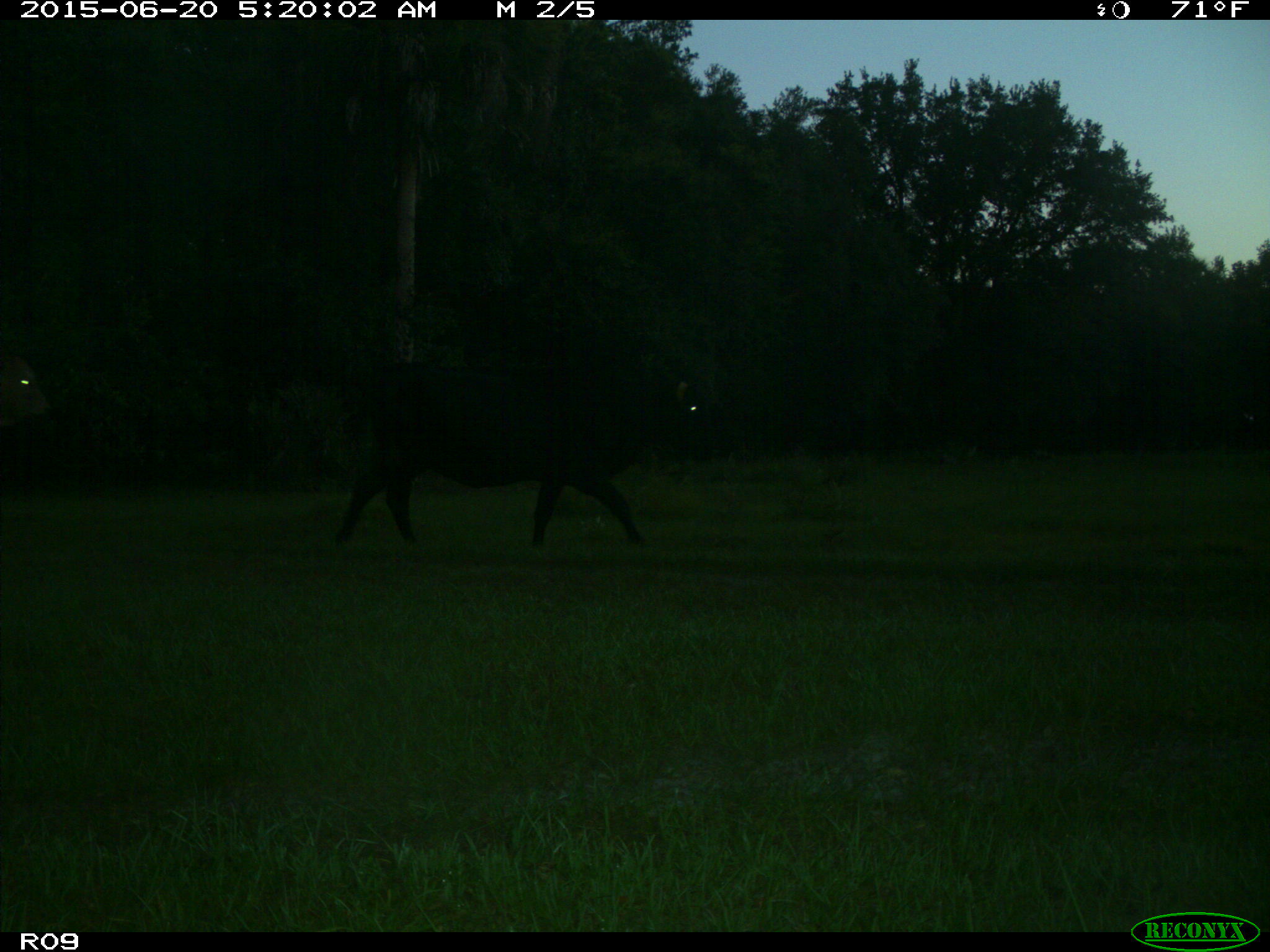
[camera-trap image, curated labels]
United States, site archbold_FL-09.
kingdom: Animalia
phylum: Chordata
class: Mammalia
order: Artiodactyla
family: Bovidae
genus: Bos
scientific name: Bos taurus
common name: domestic cow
Bos taurus (domestic cow).